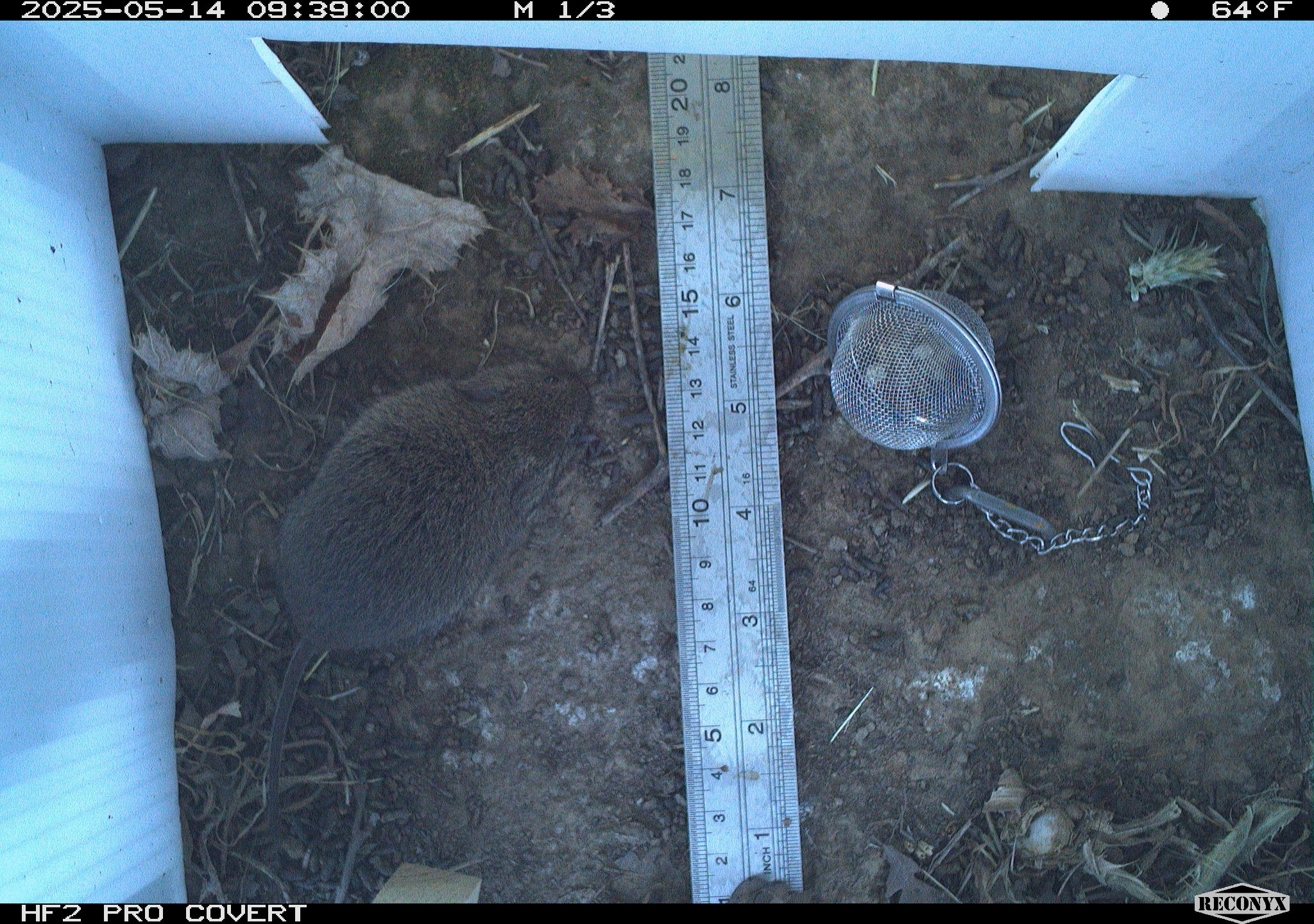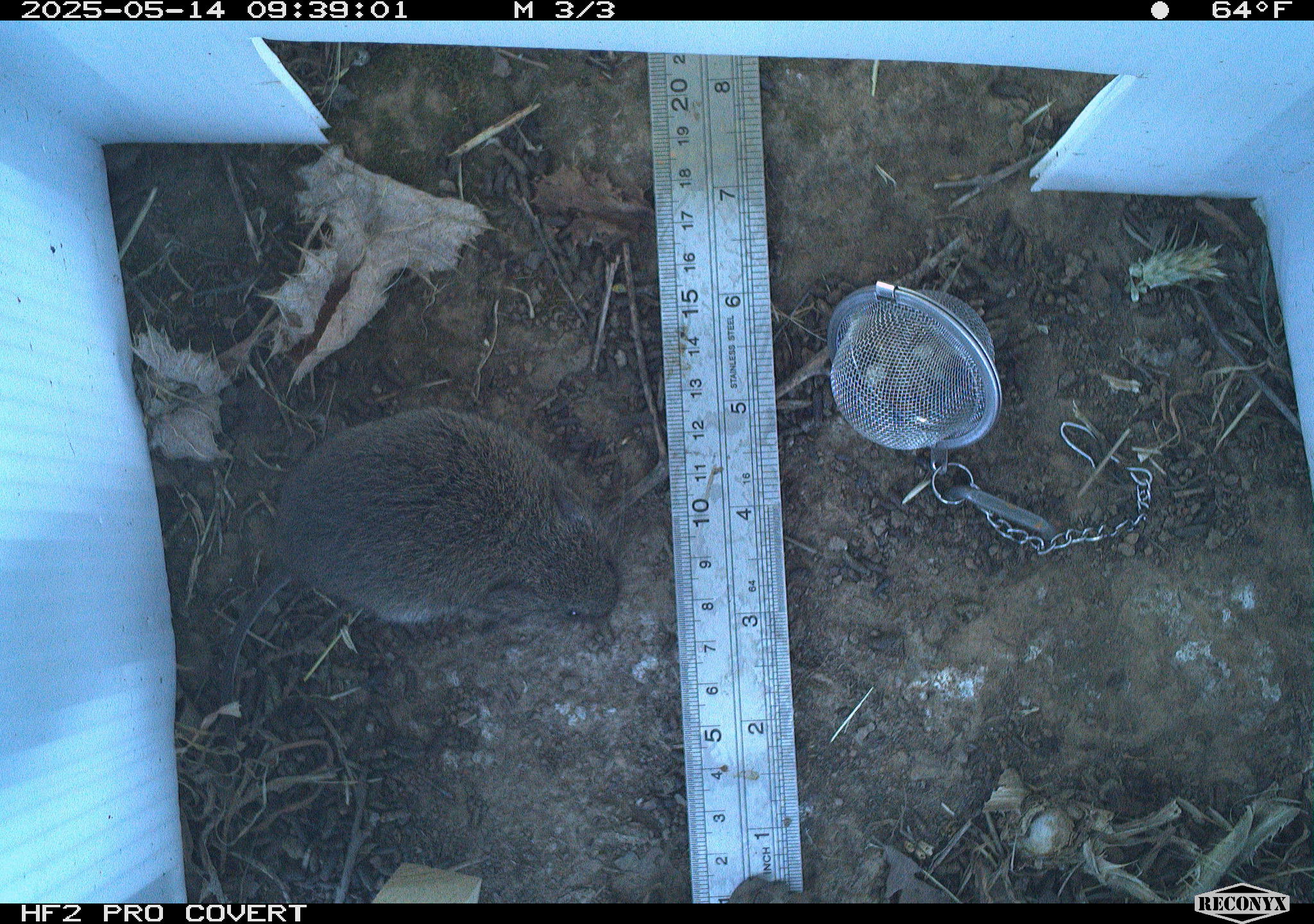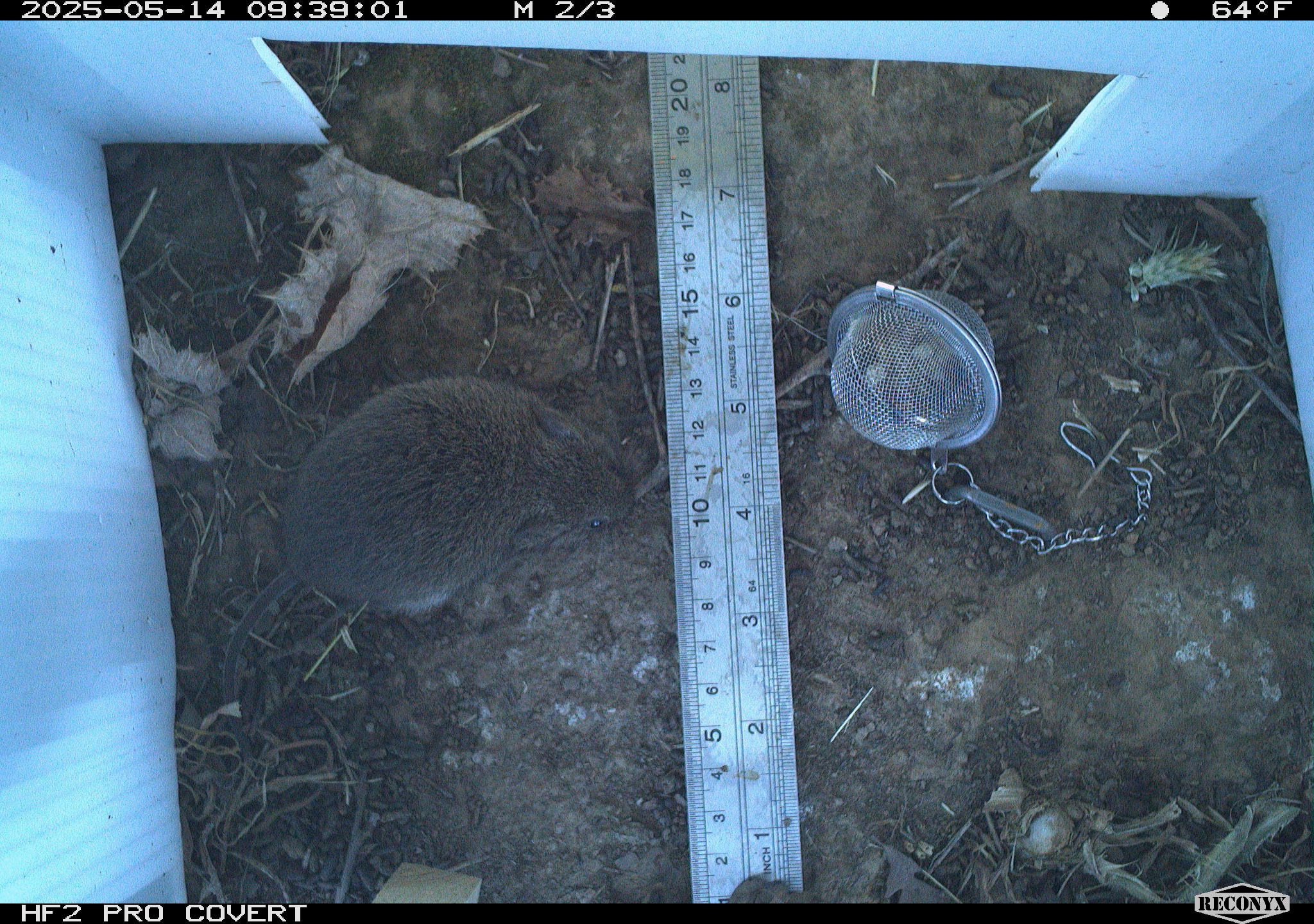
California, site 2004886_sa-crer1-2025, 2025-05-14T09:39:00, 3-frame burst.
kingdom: Animalia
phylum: Chordata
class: Mammalia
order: Rodentia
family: Cricetidae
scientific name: Arvicolinae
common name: voles, lemmings, and muskrats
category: arvicolinae subfamily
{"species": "arvicolinae subfamily (voles, lemmings, and muskrats) (Arvicolinae)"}